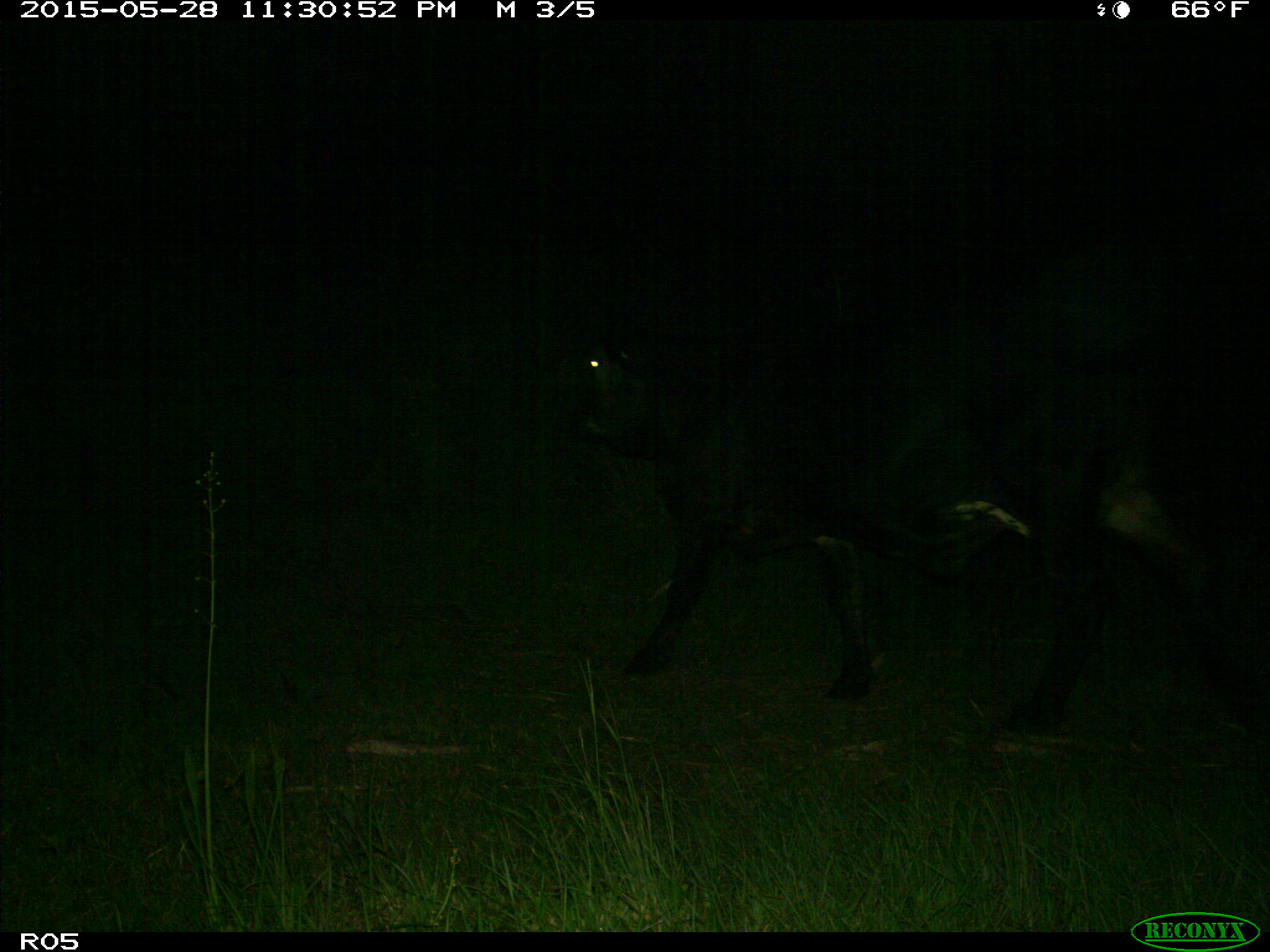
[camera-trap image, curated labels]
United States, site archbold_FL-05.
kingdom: Animalia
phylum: Chordata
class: Mammalia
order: Artiodactyla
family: Bovidae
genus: Bos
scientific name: Bos taurus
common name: domestic cow